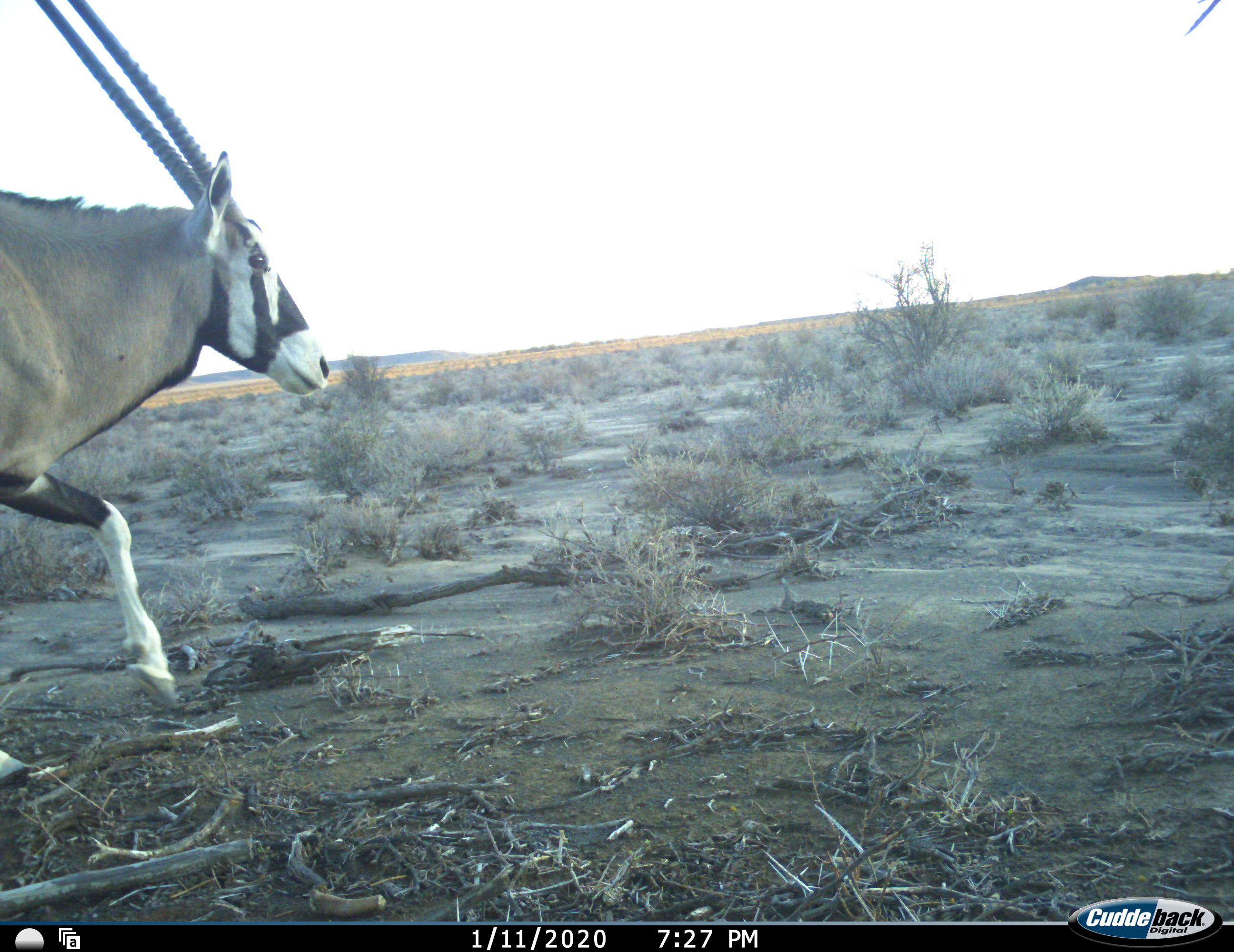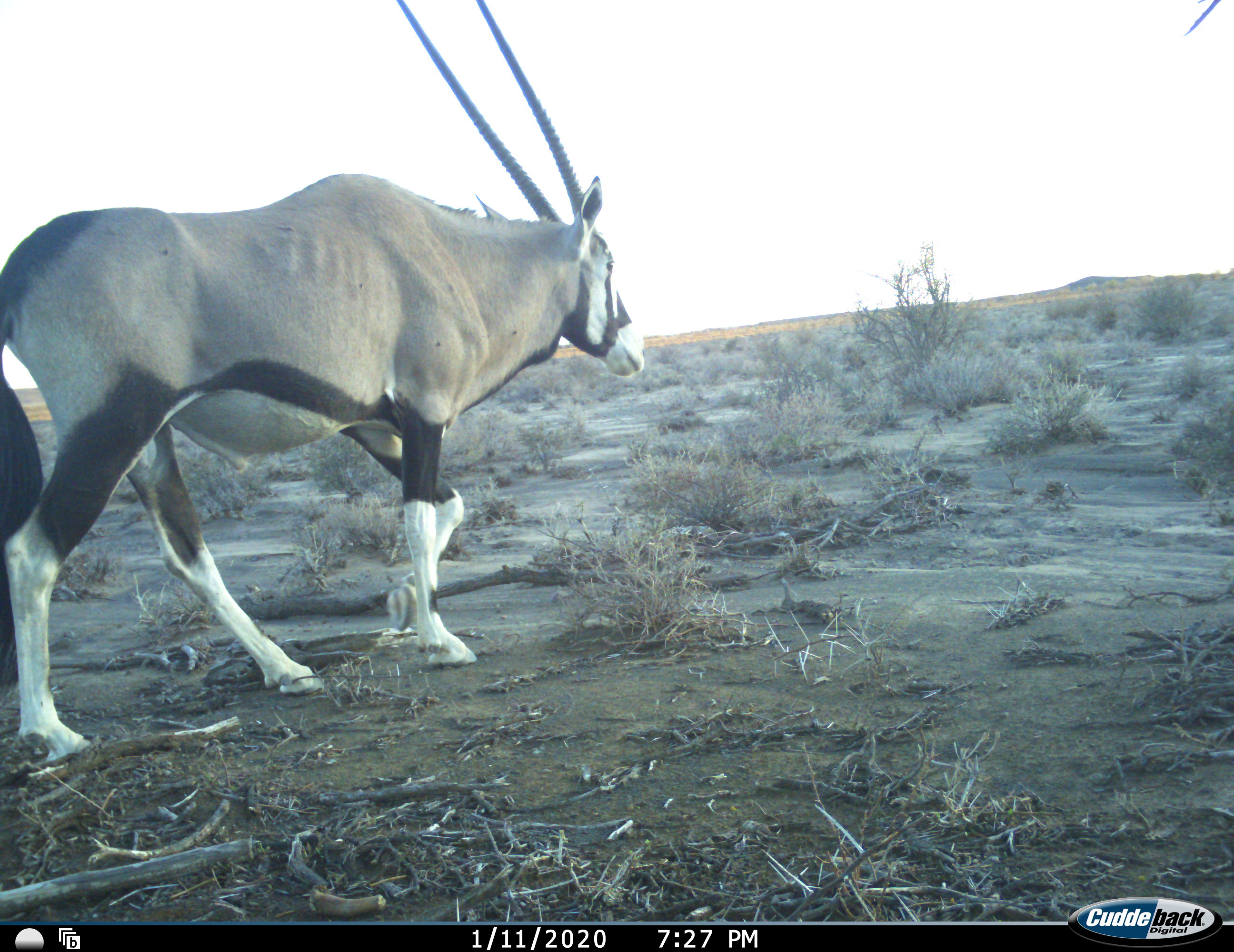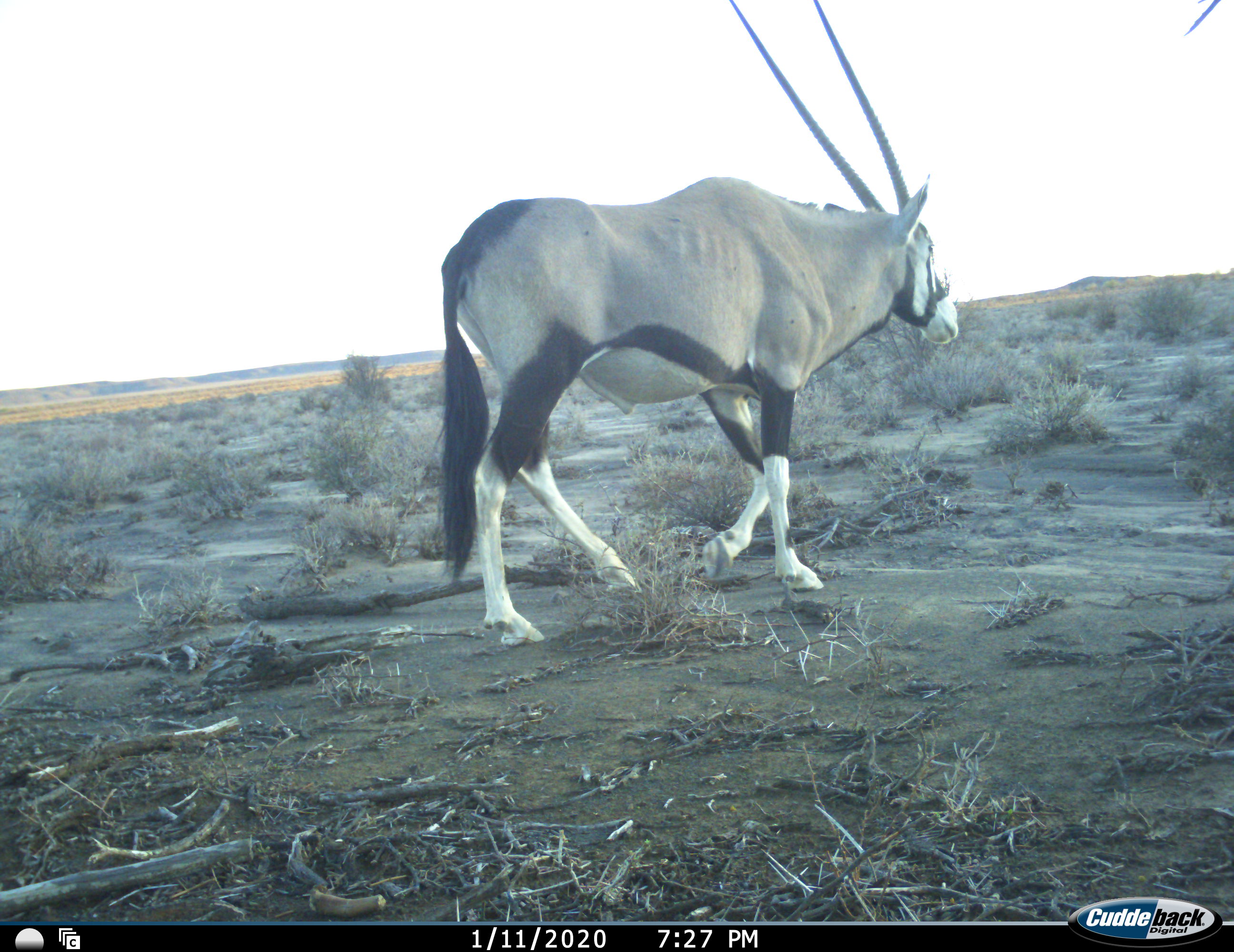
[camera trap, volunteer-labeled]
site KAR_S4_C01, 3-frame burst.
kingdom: Animalia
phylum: Chordata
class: Mammalia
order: Artiodactyla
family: Bovidae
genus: Oryx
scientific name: Oryx gazella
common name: gemsbok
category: oryx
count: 1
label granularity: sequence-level